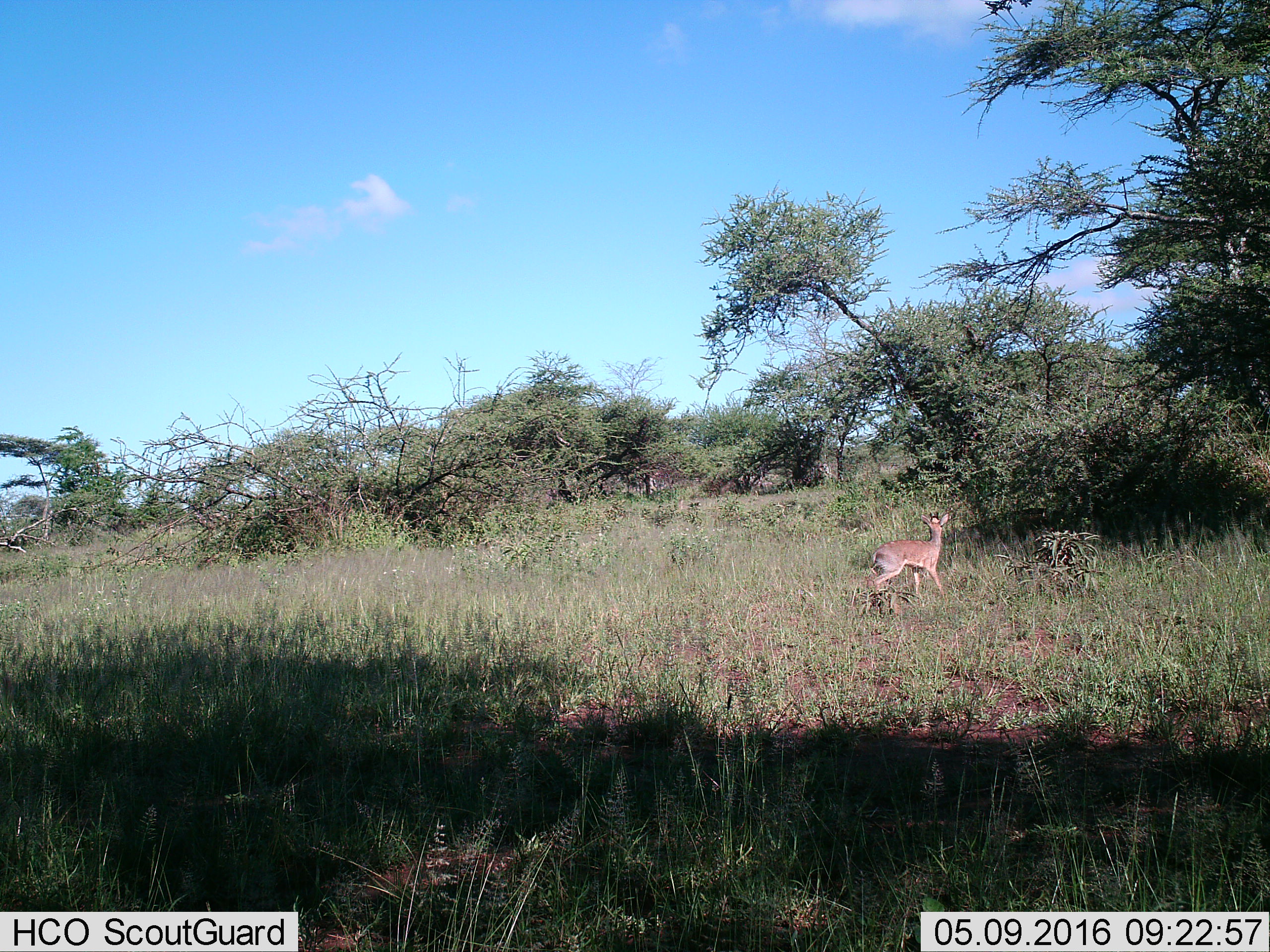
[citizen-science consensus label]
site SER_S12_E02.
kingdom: Animalia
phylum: Chordata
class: Mammalia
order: Artiodactyla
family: Bovidae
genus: Madoqua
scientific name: Madoqua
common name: dik-dik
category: dikdik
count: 1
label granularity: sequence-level